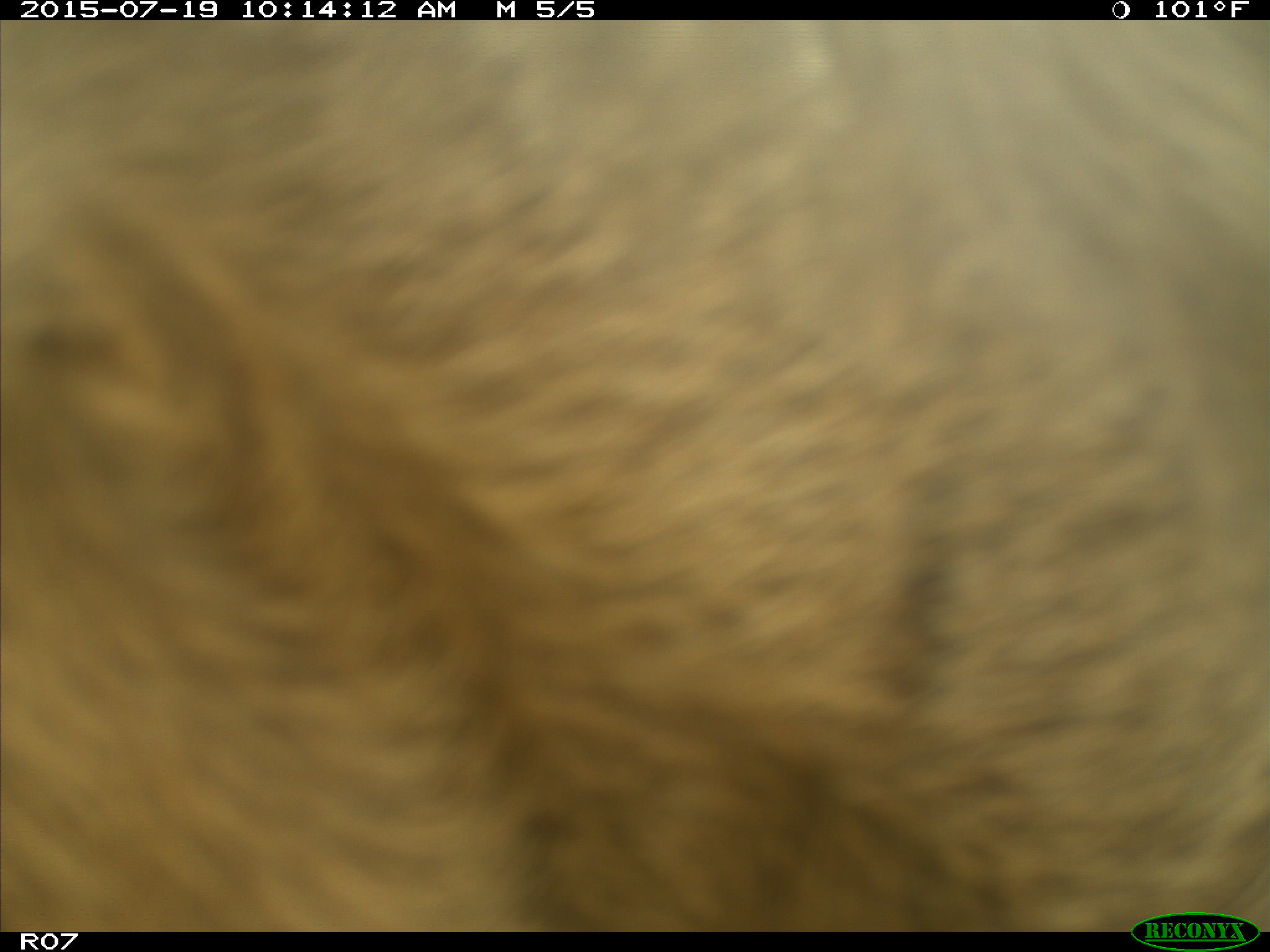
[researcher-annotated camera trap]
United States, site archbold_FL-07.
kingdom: Animalia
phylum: Chordata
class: Mammalia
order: Artiodactyla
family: Bovidae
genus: Bos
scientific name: Bos taurus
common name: domestic cow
Bos taurus (domestic cow).